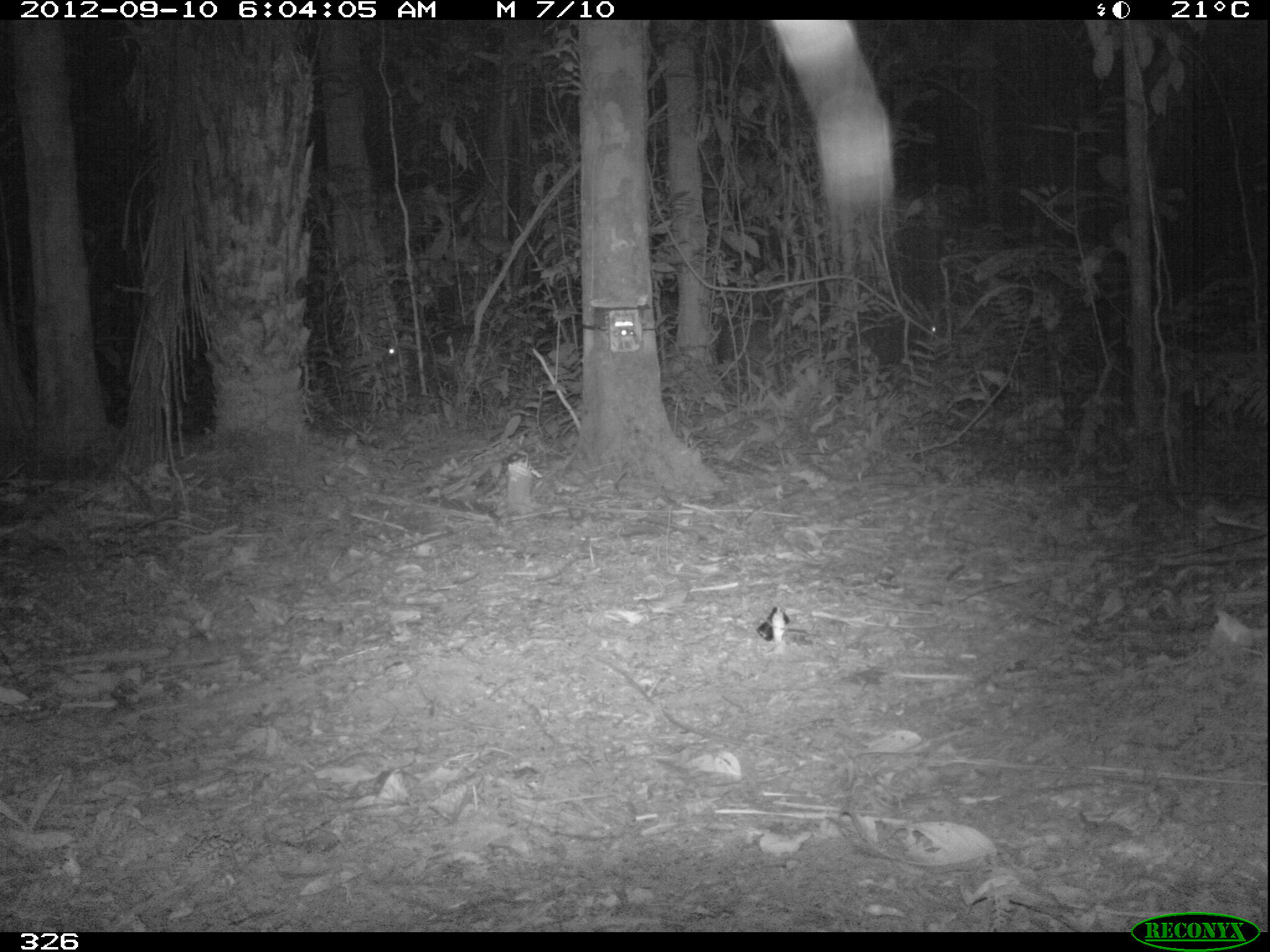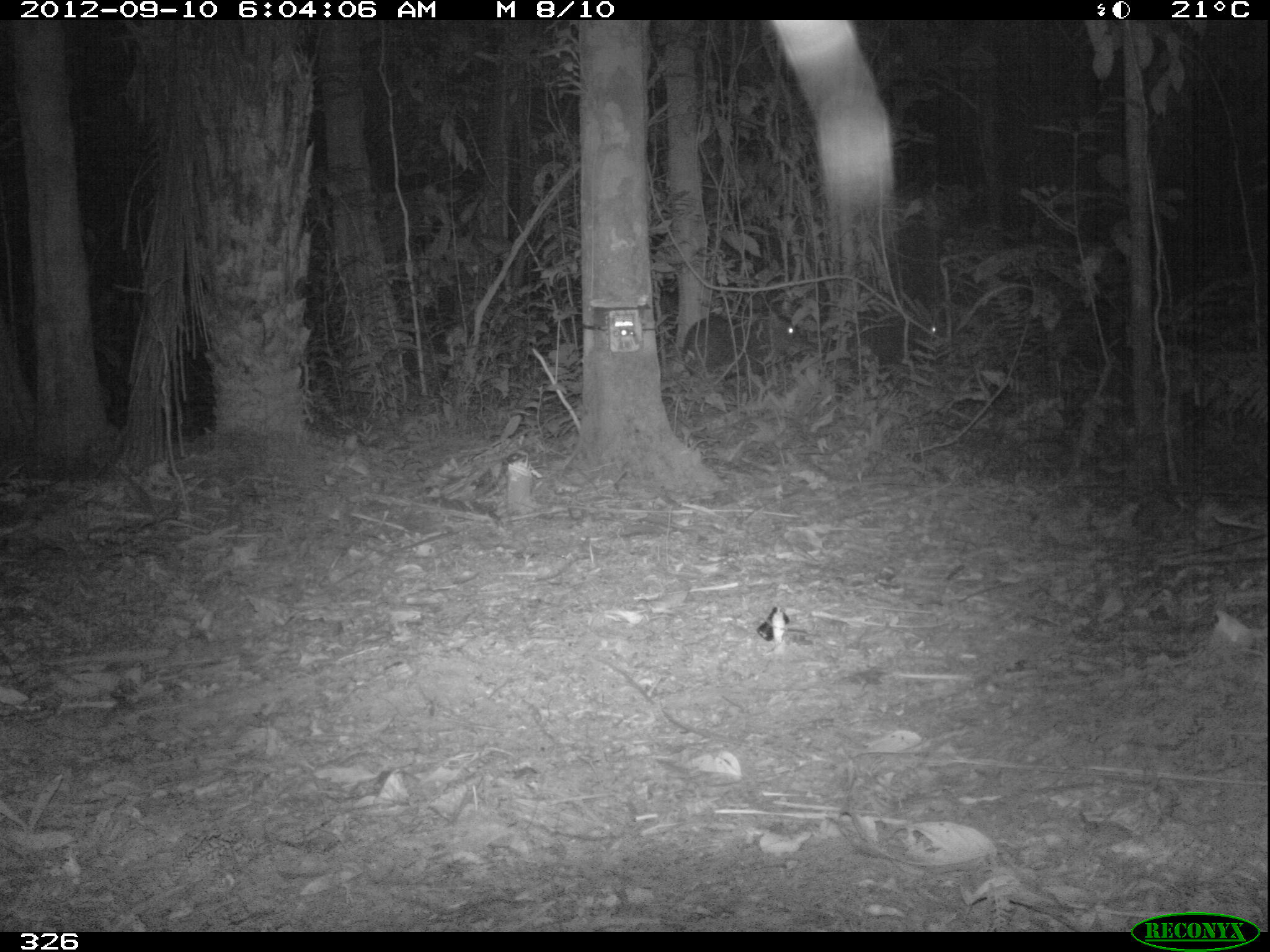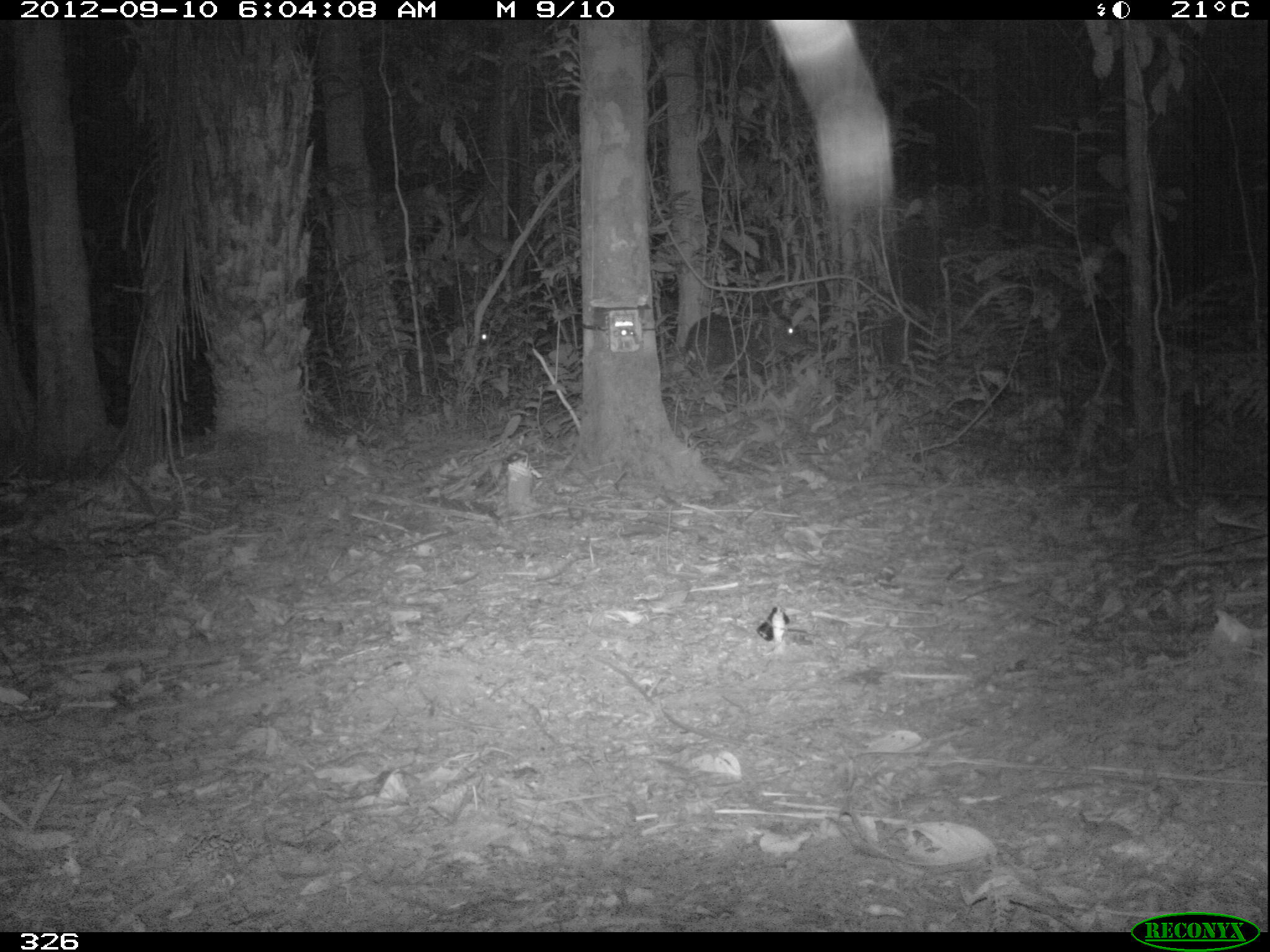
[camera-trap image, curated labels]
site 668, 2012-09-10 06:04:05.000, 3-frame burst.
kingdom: Animalia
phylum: Chordata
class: Mammalia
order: Artiodactyla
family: Tayassuidae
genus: Tayassu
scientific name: Tayassu pecari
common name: white-lipped peccary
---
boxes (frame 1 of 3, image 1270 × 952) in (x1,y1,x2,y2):
tayassu pecari: (385,323,481,381); (918,317,963,359)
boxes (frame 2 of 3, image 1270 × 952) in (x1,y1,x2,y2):
tayassu pecari: (681,310,812,384); (855,308,953,354)